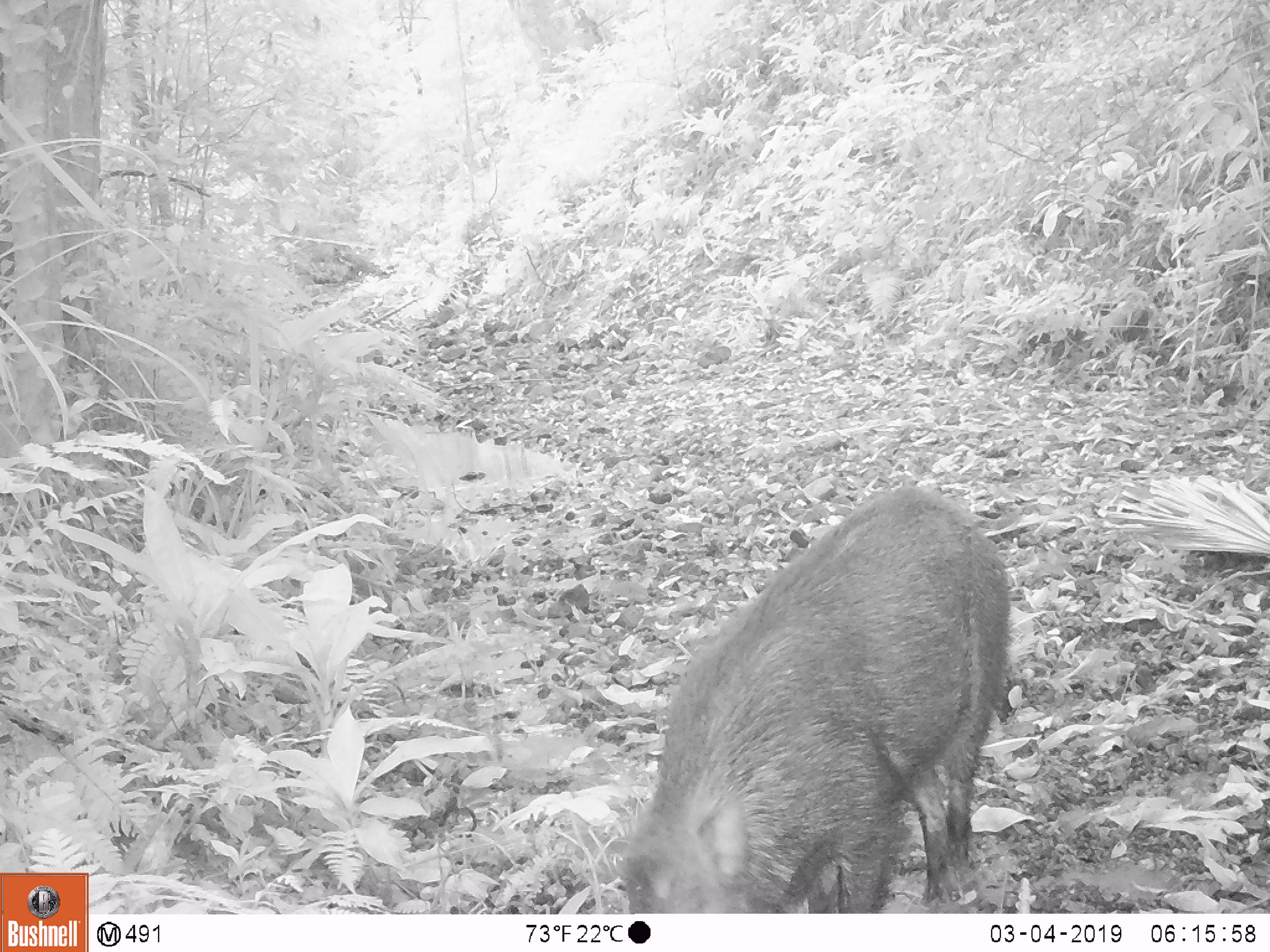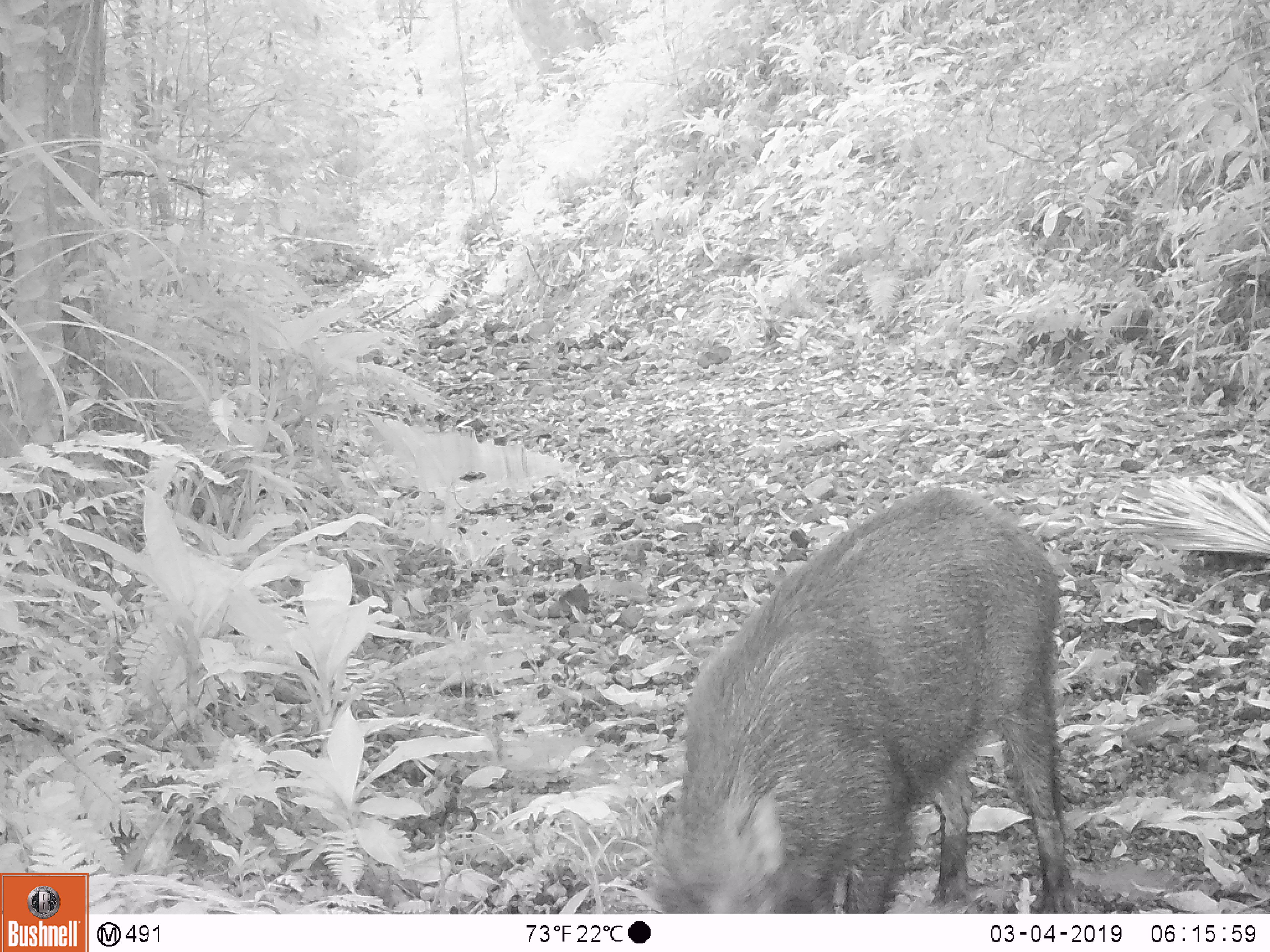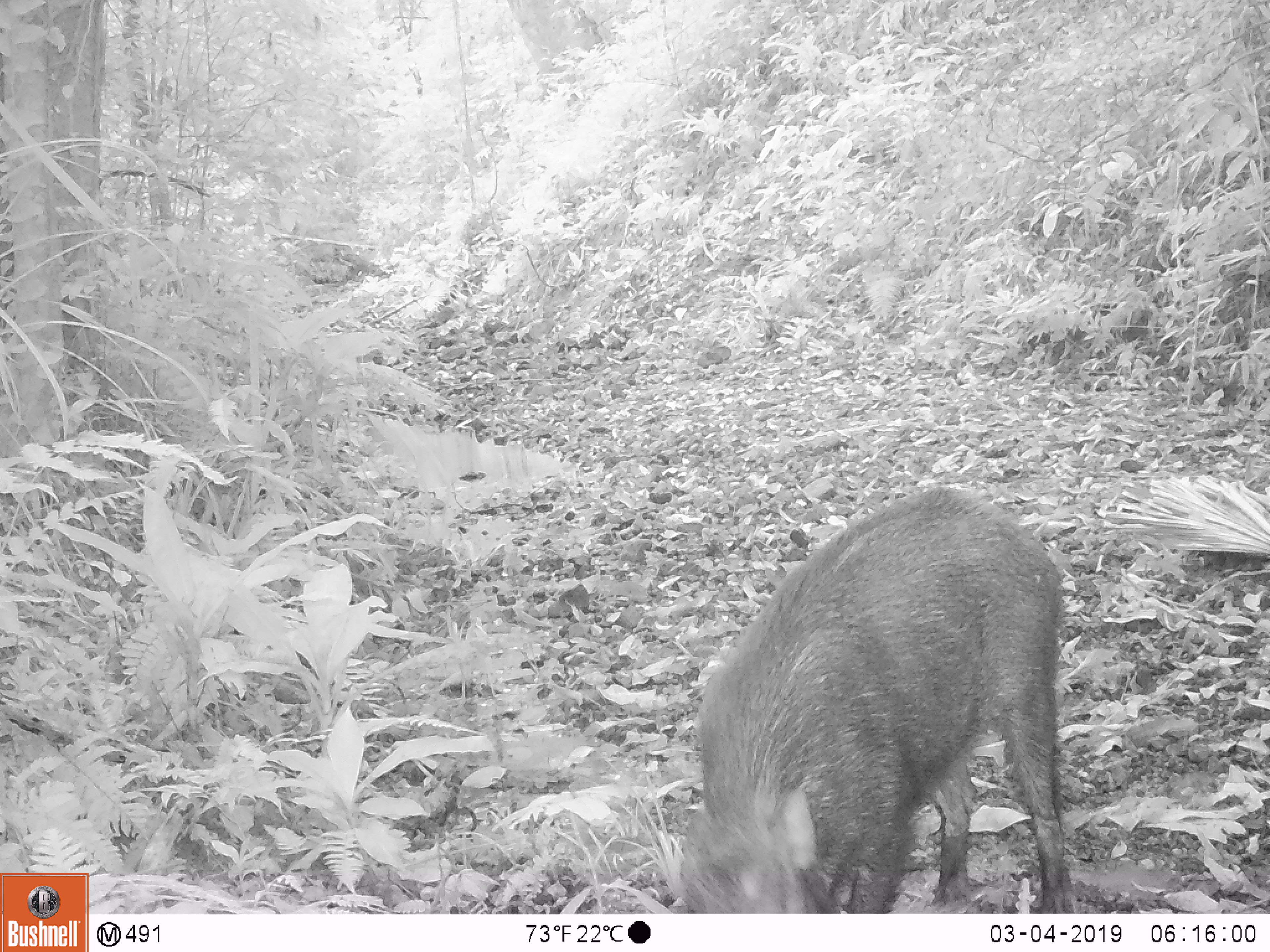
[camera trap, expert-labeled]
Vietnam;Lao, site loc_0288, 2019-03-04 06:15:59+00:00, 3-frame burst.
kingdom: Animalia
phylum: Chordata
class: Mammalia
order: Artiodactyla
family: Suidae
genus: Sus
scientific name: Sus scrofa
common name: eurasian wild pig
Eurasian wild pig (Sus scrofa). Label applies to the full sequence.